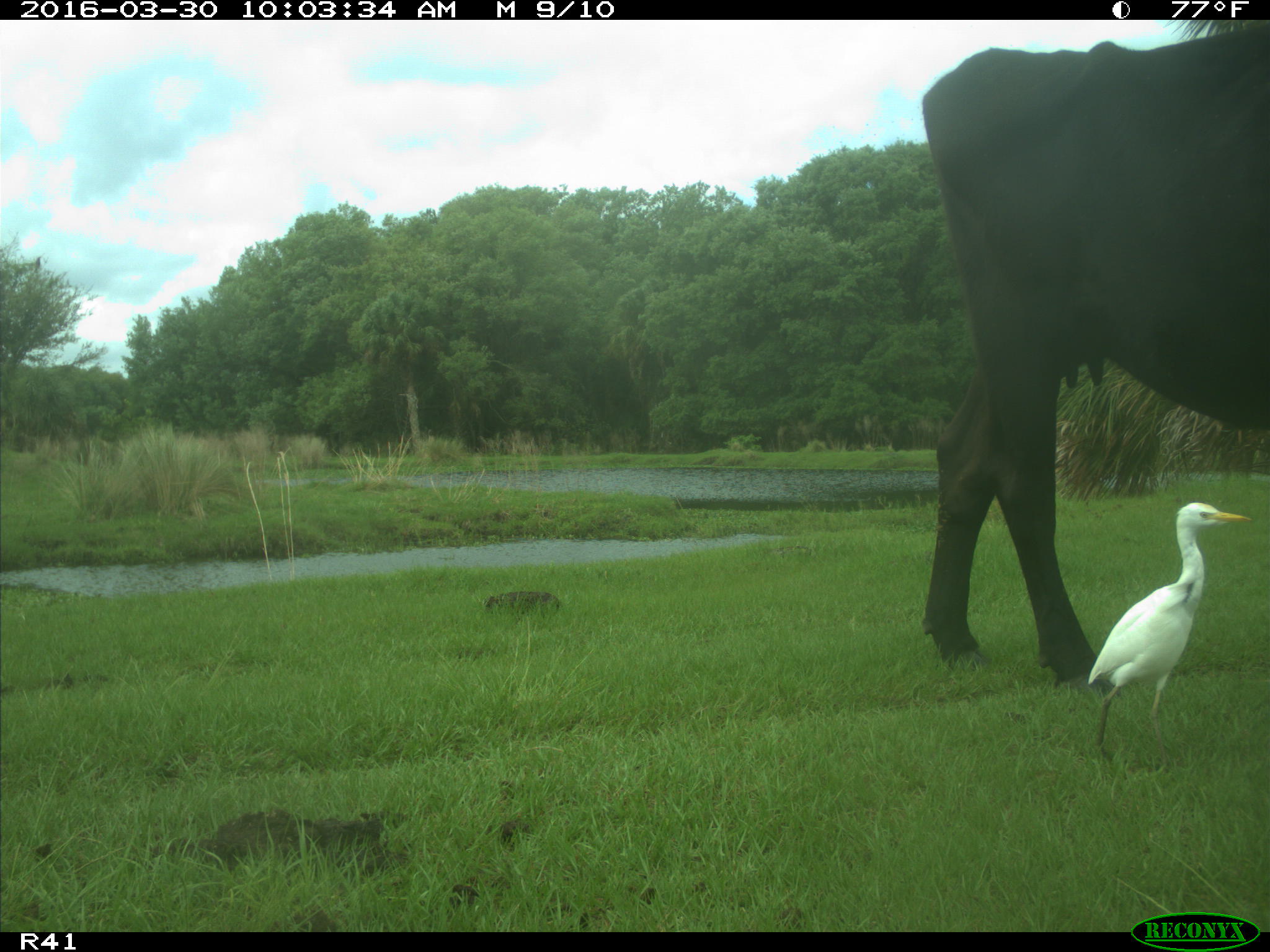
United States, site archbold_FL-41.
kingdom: Animalia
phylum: Chordata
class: Mammalia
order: Artiodactyla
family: Bovidae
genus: Bos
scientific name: Bos taurus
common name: domestic cow